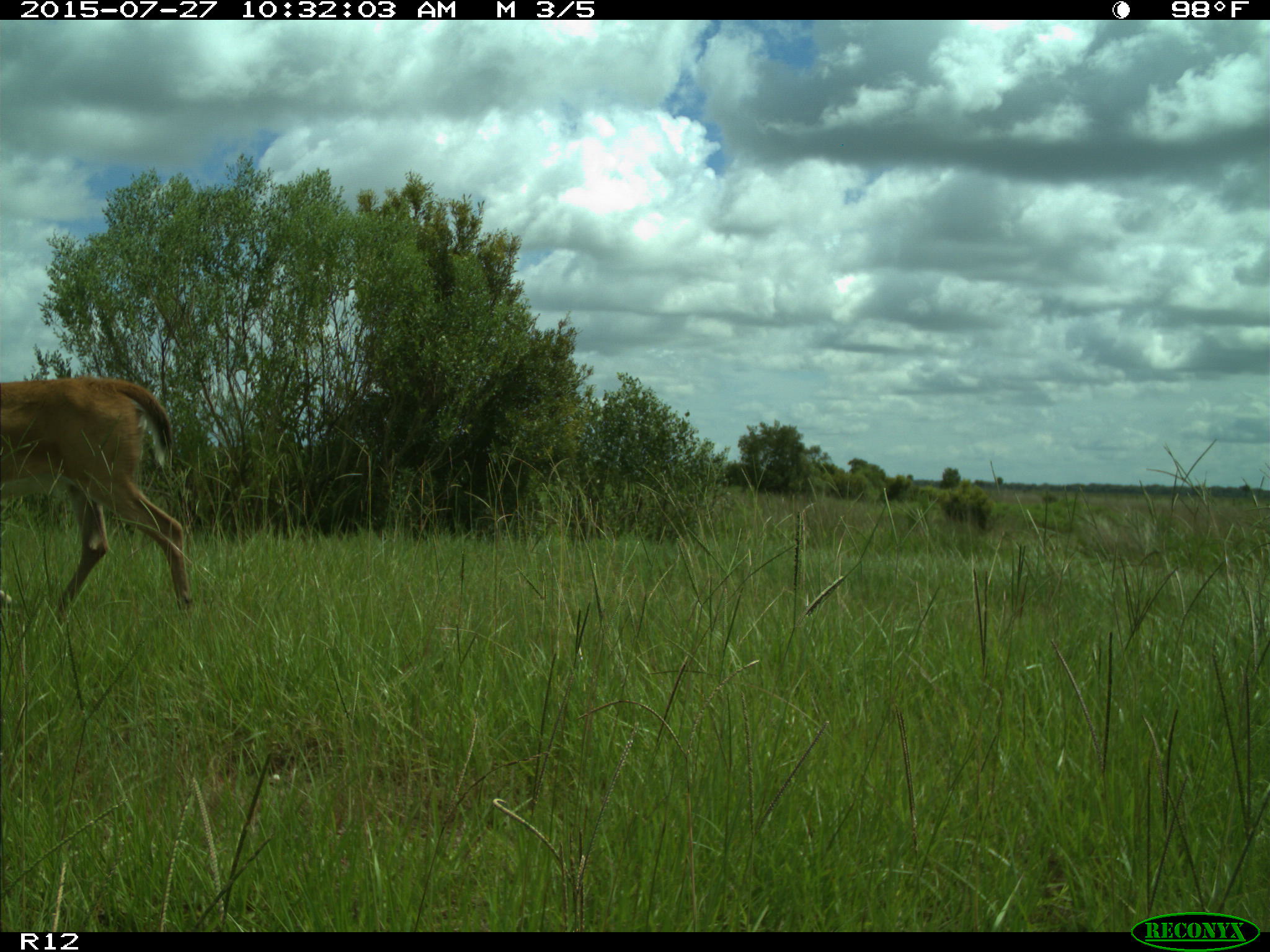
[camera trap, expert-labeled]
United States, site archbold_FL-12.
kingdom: Animalia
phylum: Chordata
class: Mammalia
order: Artiodactyla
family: Cervidae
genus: Odocoileus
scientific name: Odocoileus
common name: deer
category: unidentified deer